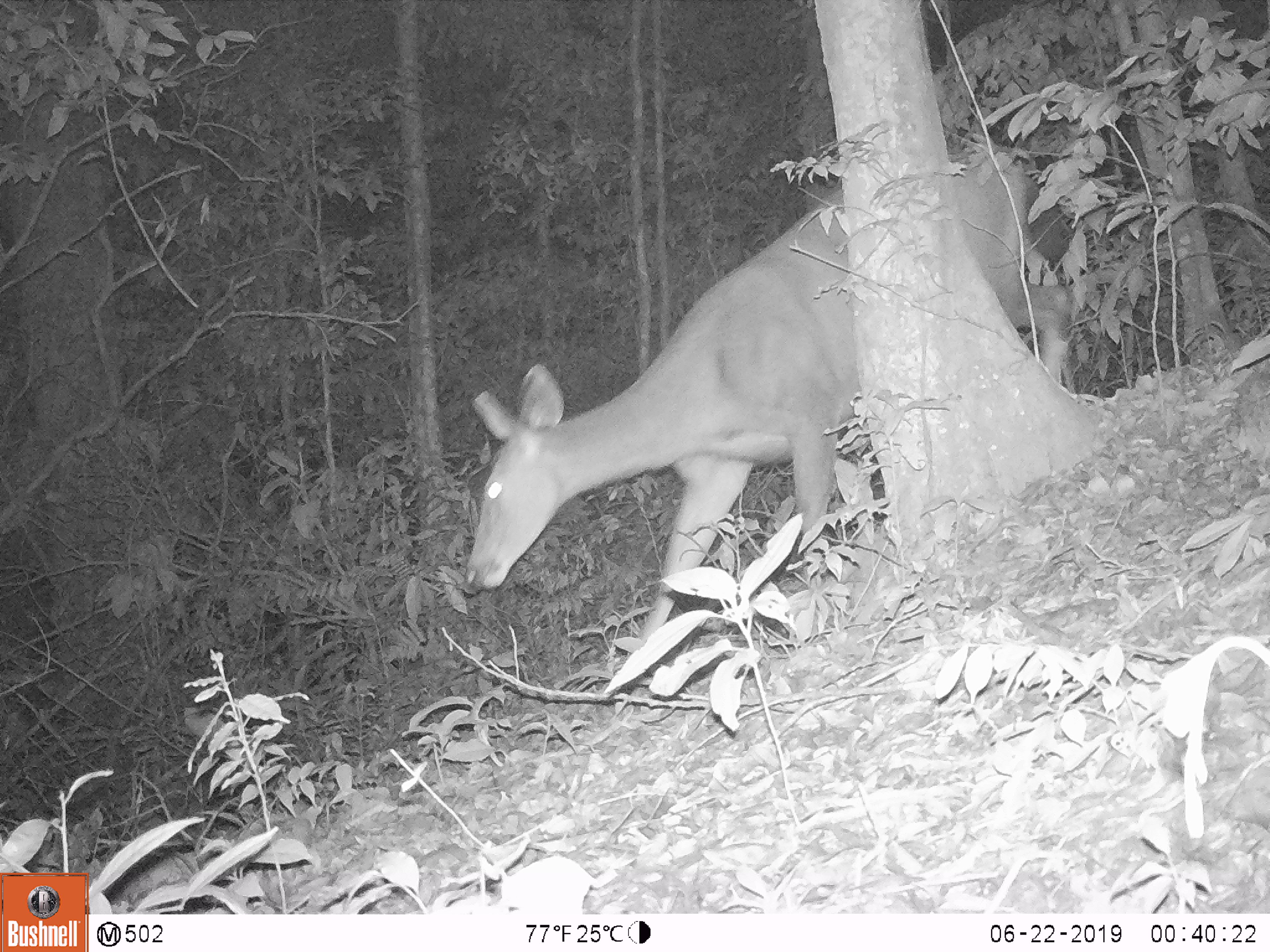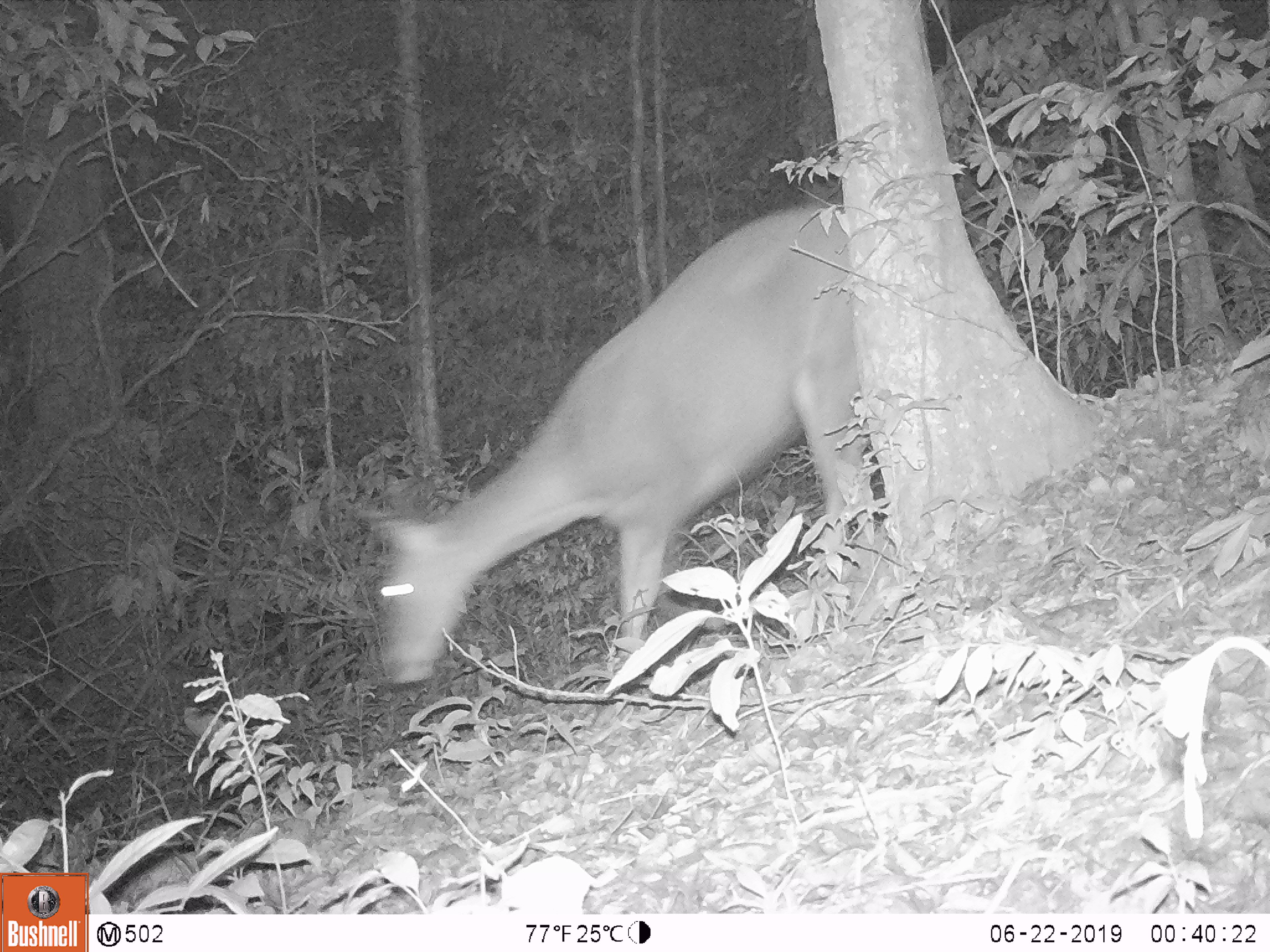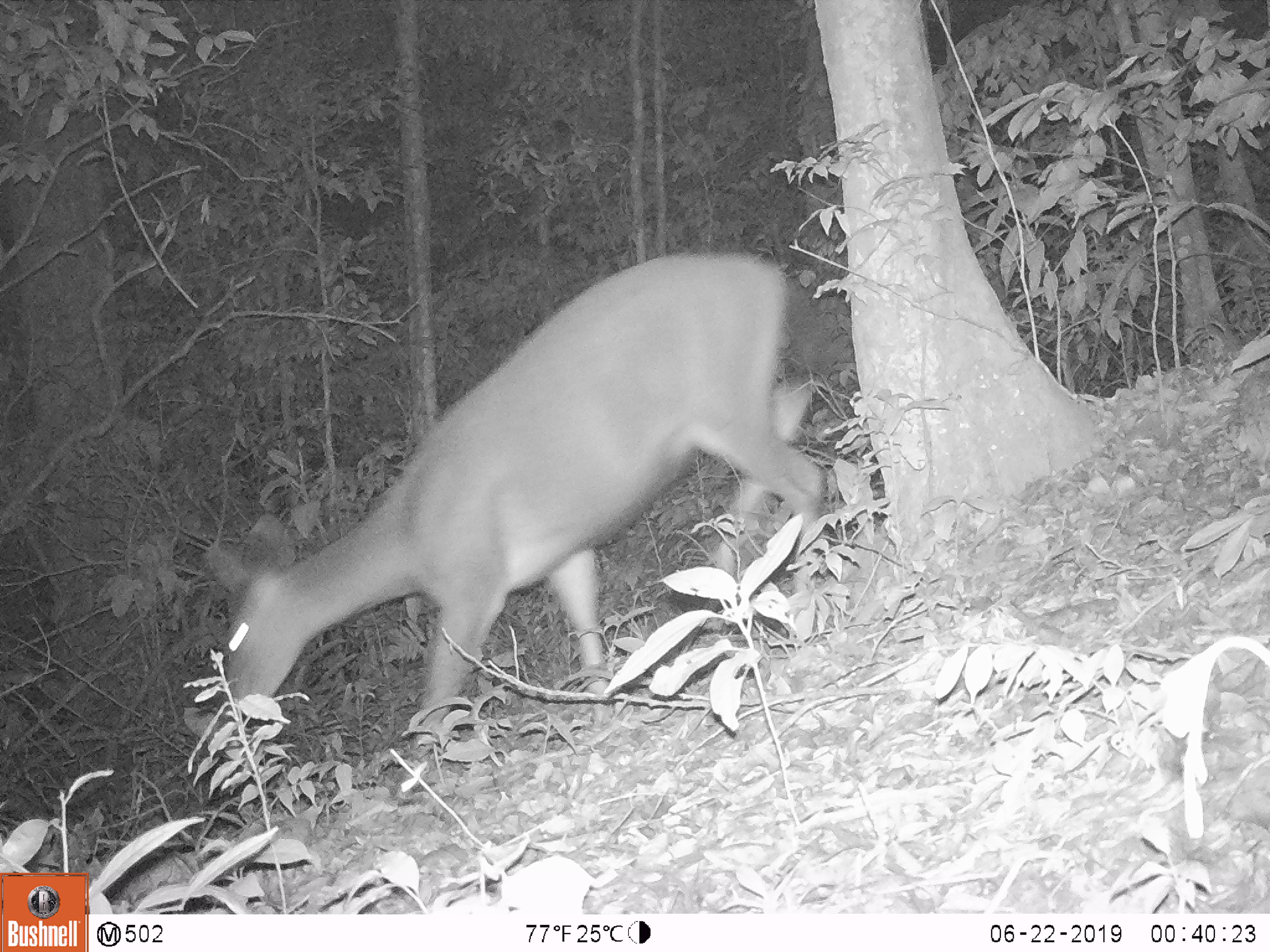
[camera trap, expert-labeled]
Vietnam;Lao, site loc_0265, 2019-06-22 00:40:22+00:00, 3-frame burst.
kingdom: Animalia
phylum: Chordata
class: Mammalia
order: Artiodactyla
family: Cervidae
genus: Rusa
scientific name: Rusa unicolor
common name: sambar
Sambar (Rusa unicolor). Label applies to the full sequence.